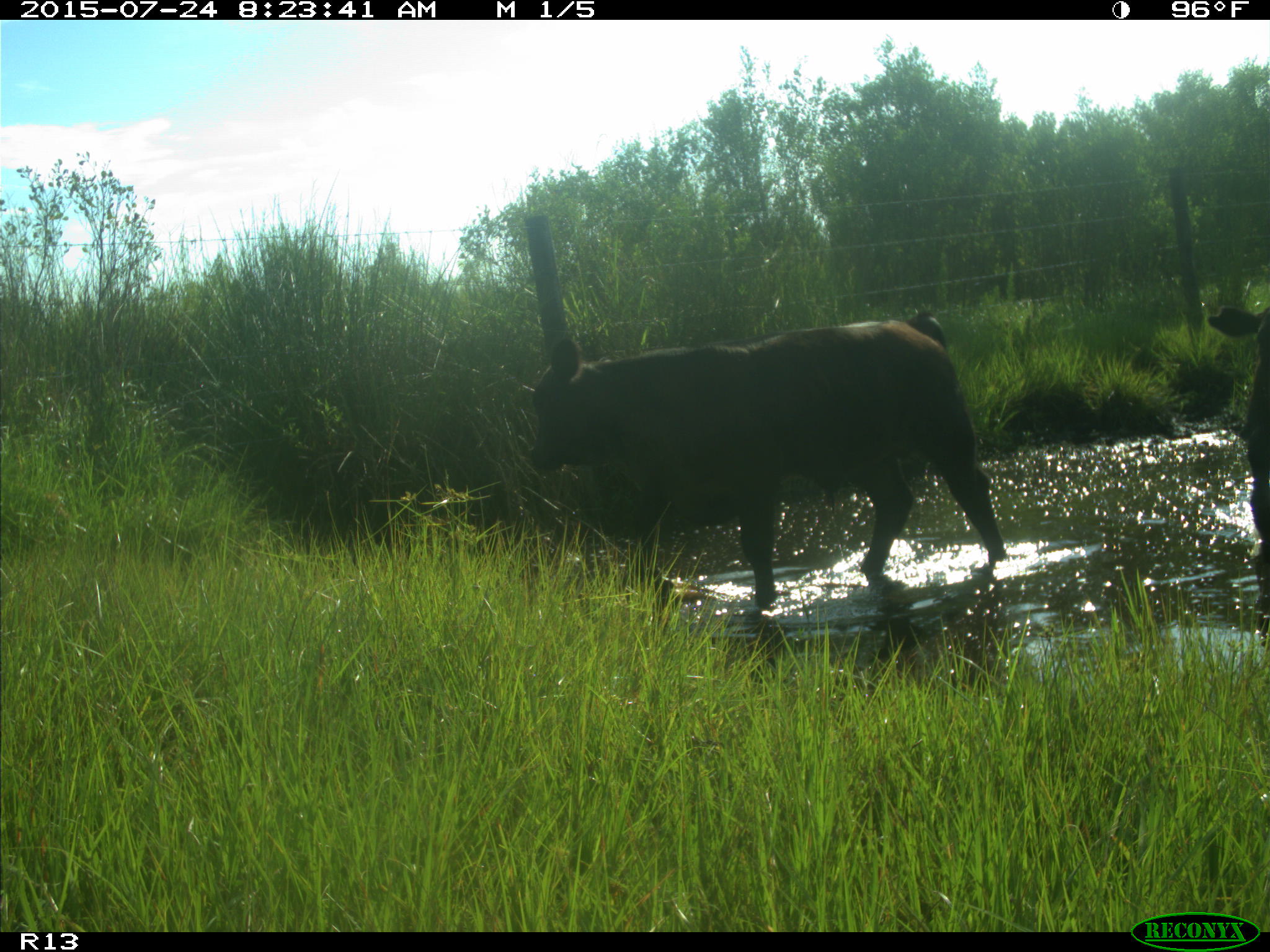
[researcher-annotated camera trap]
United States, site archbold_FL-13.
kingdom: Animalia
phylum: Chordata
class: Mammalia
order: Artiodactyla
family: Bovidae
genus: Bos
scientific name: Bos taurus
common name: domestic cow